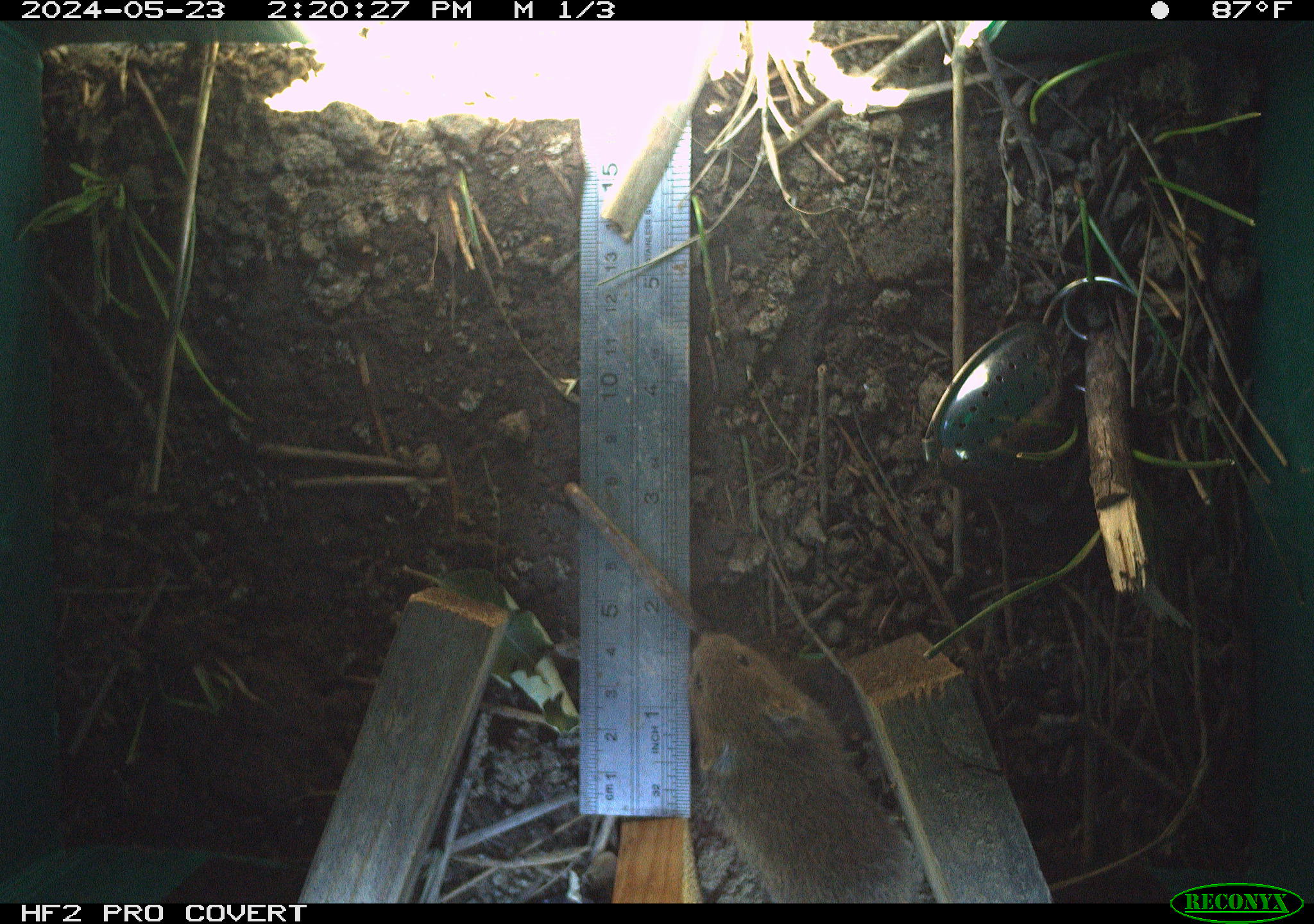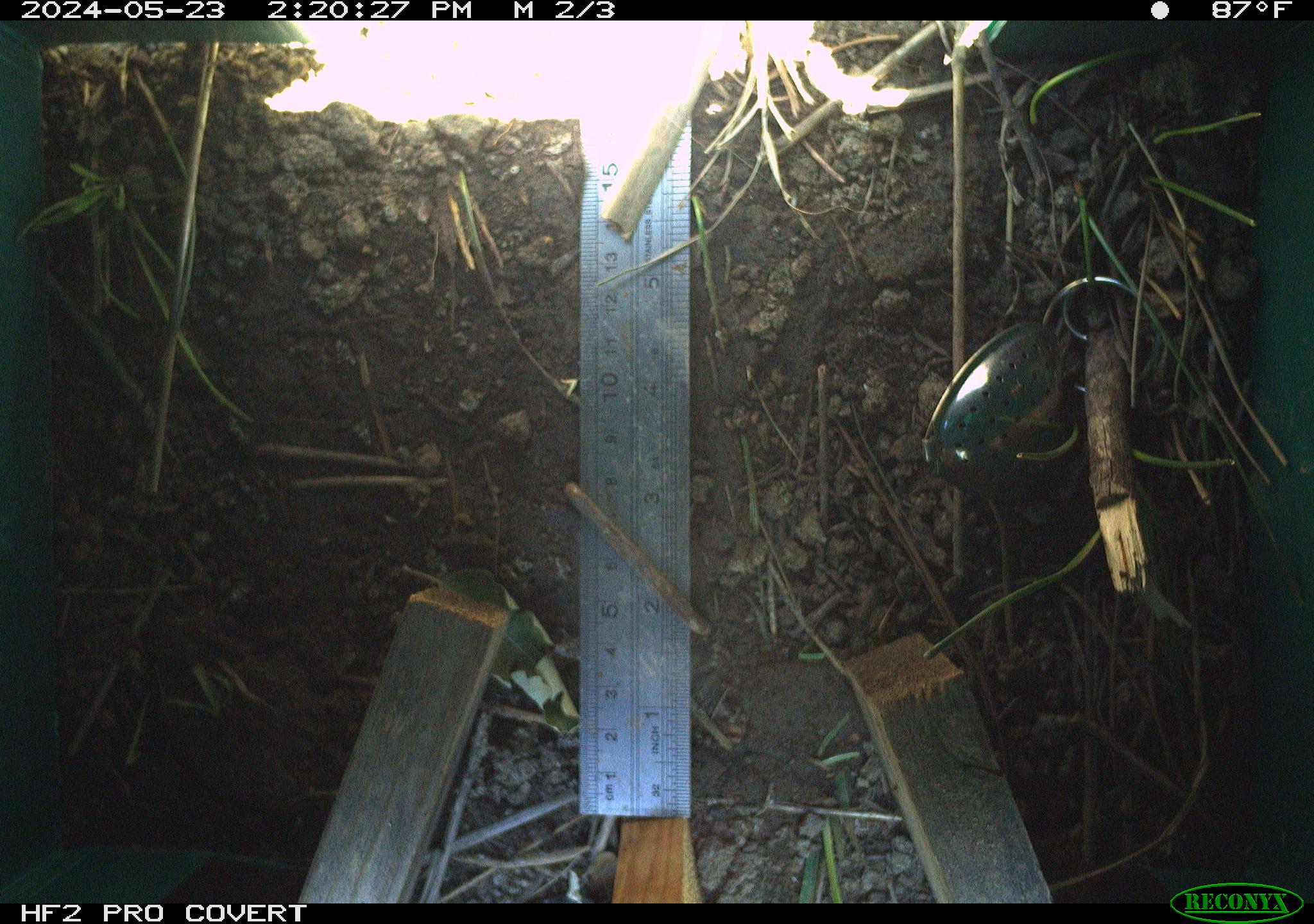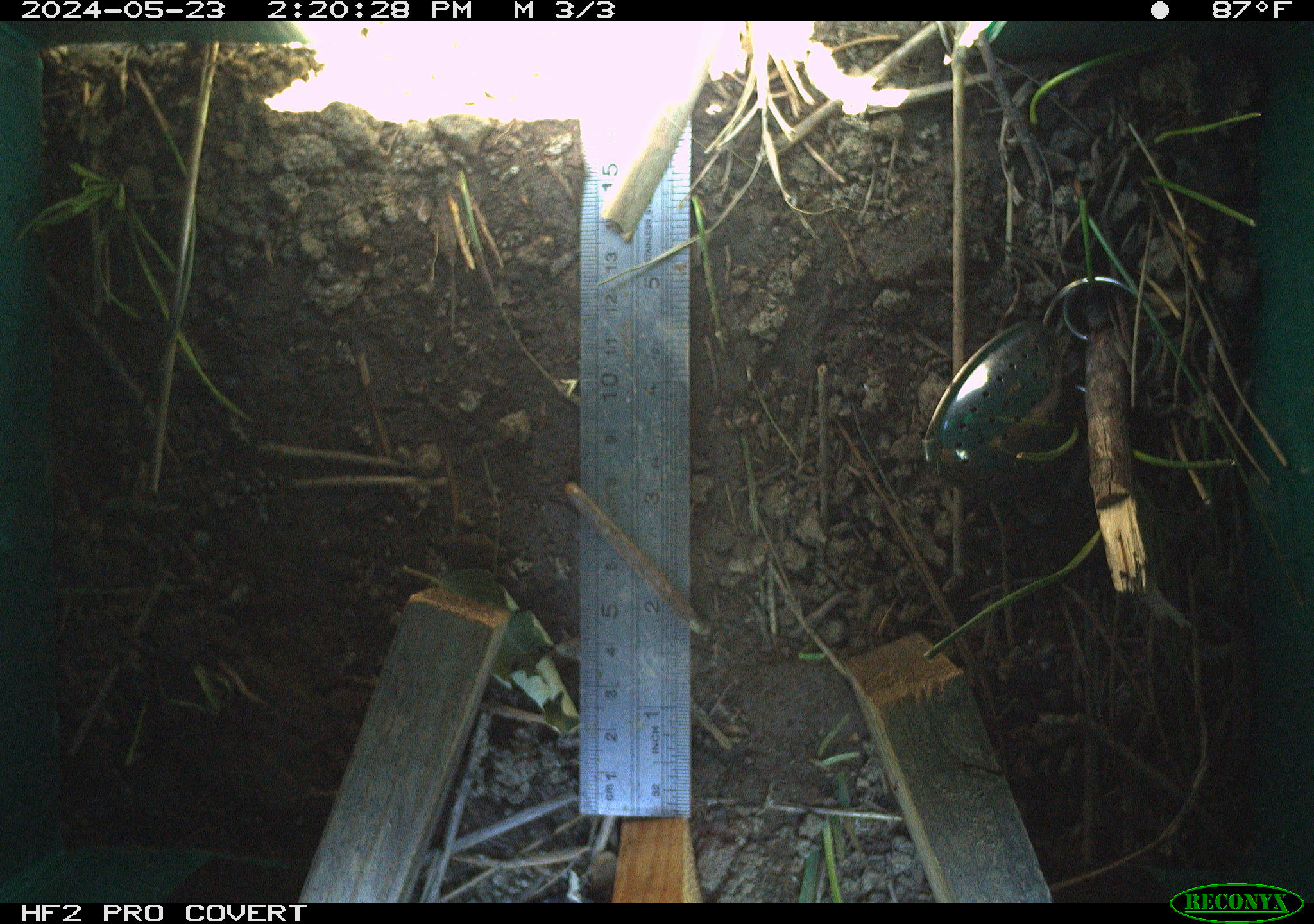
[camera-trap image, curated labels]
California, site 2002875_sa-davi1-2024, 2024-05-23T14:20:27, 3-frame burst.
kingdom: Animalia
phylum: Chordata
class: Mammalia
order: Rodentia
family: Cricetidae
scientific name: Arvicolinae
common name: voles, lemmings, and muskrats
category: arvicolinae subfamily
Arvicolinae subfamily (voles, lemmings, and muskrats) (Arvicolinae).